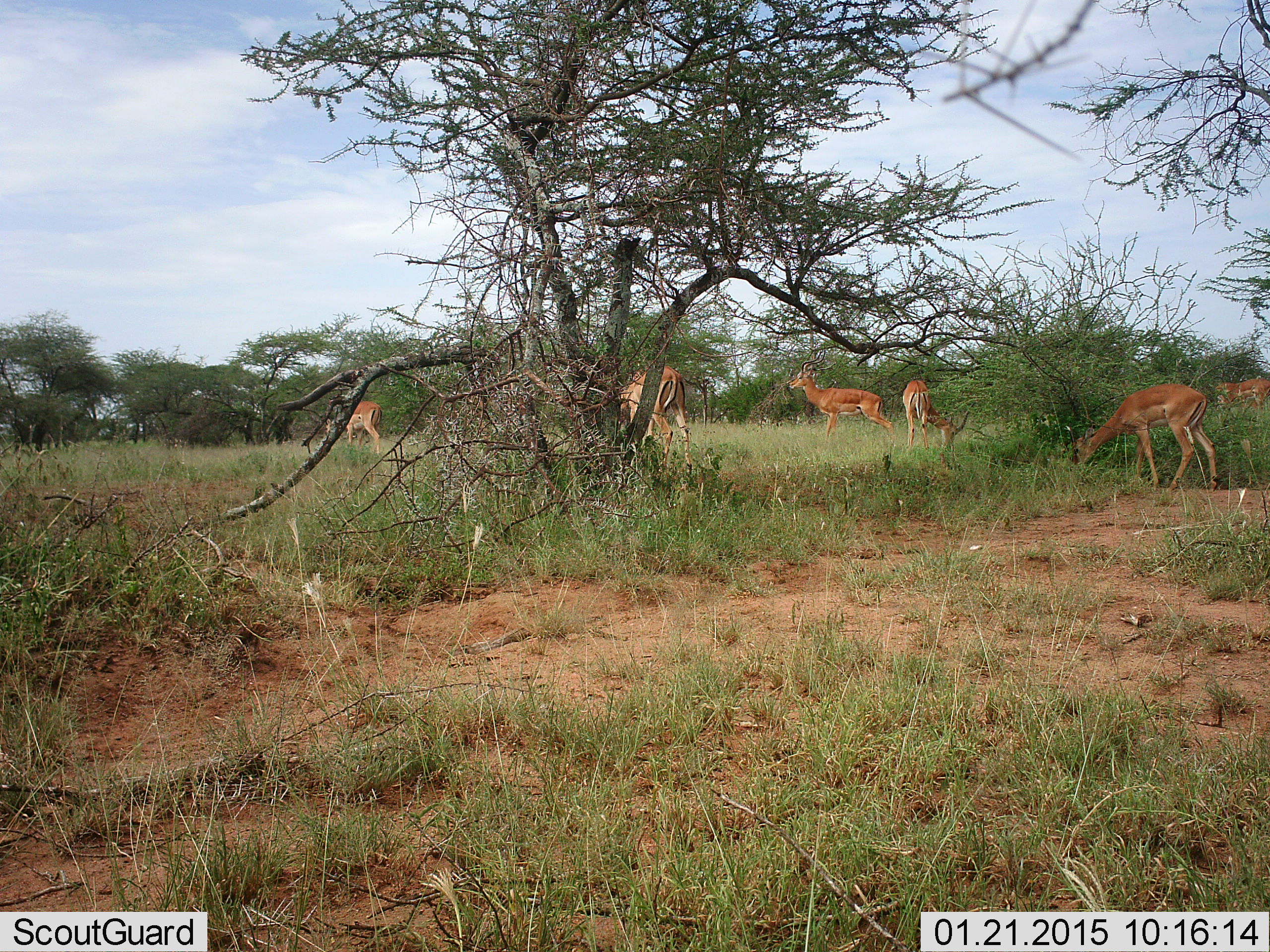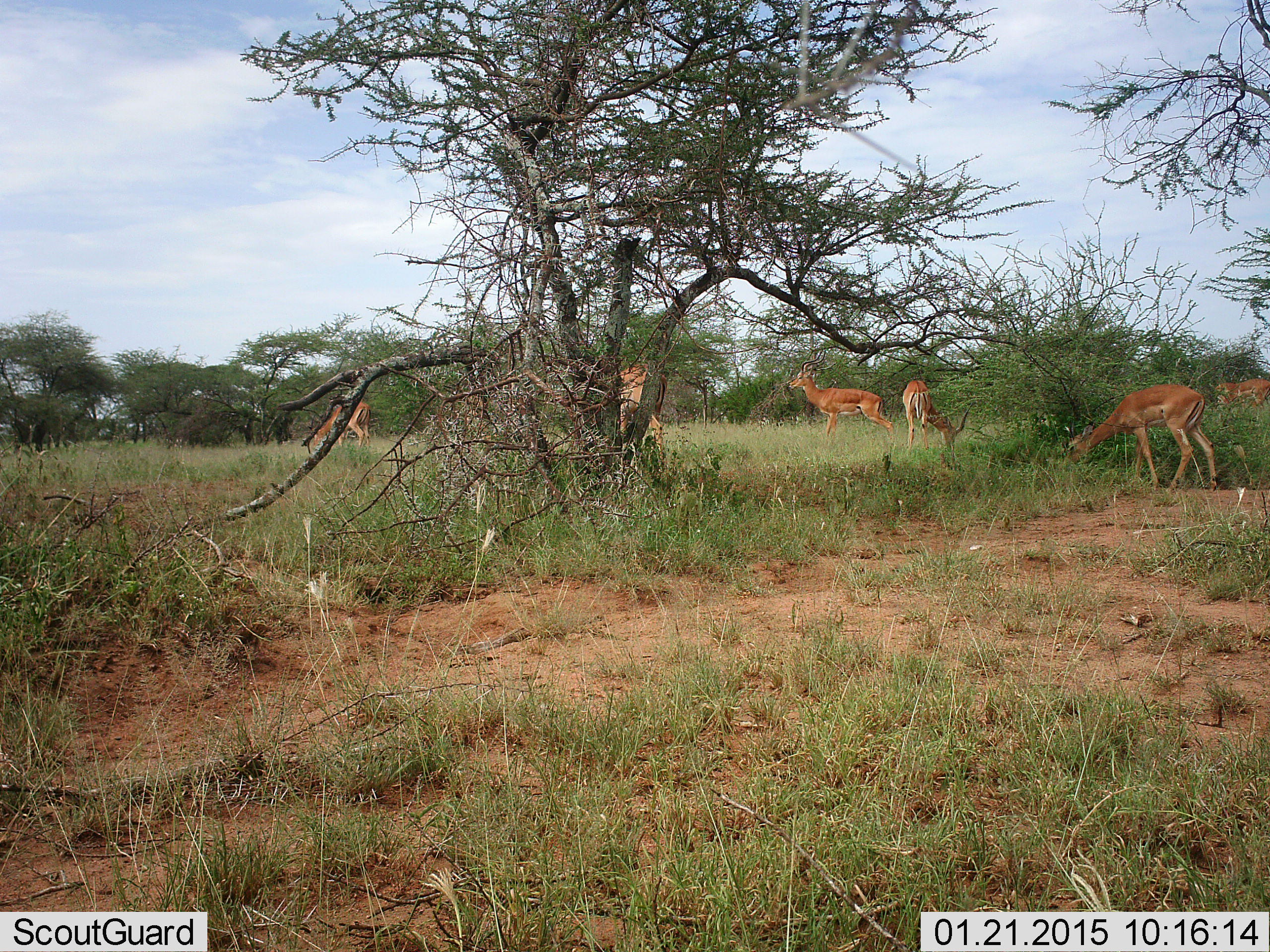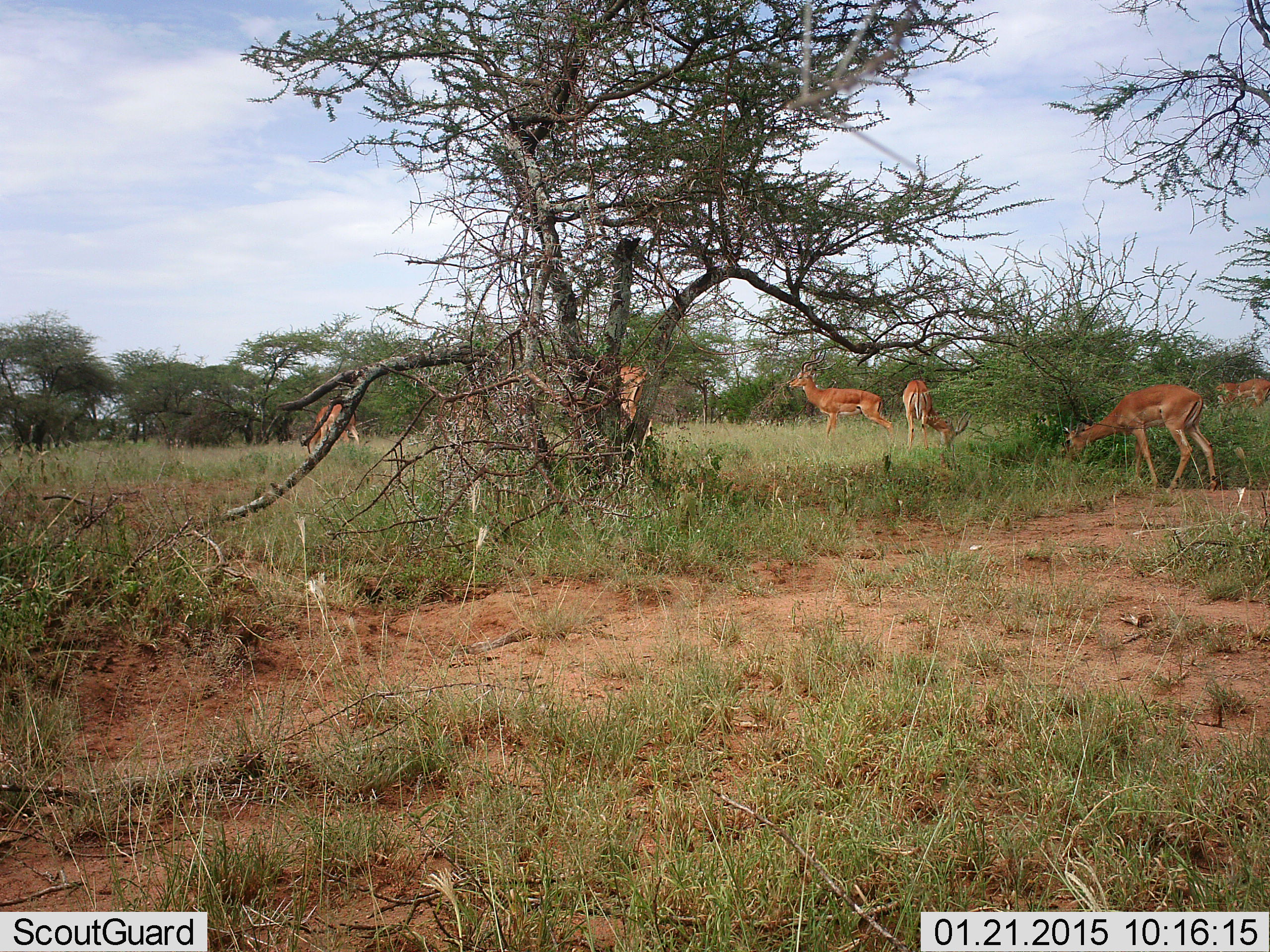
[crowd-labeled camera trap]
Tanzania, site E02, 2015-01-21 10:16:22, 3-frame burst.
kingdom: Animalia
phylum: Chordata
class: Mammalia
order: Artiodactyla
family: Bovidae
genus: Aepyceros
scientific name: Aepyceros melampus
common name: impala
Impala (Aepyceros melampus), count 6. Behavior (volunteer vote fractions): standing 70%, resting 0%, moving 40%, interacting 10%. Young present (vote fraction): 10%. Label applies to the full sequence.